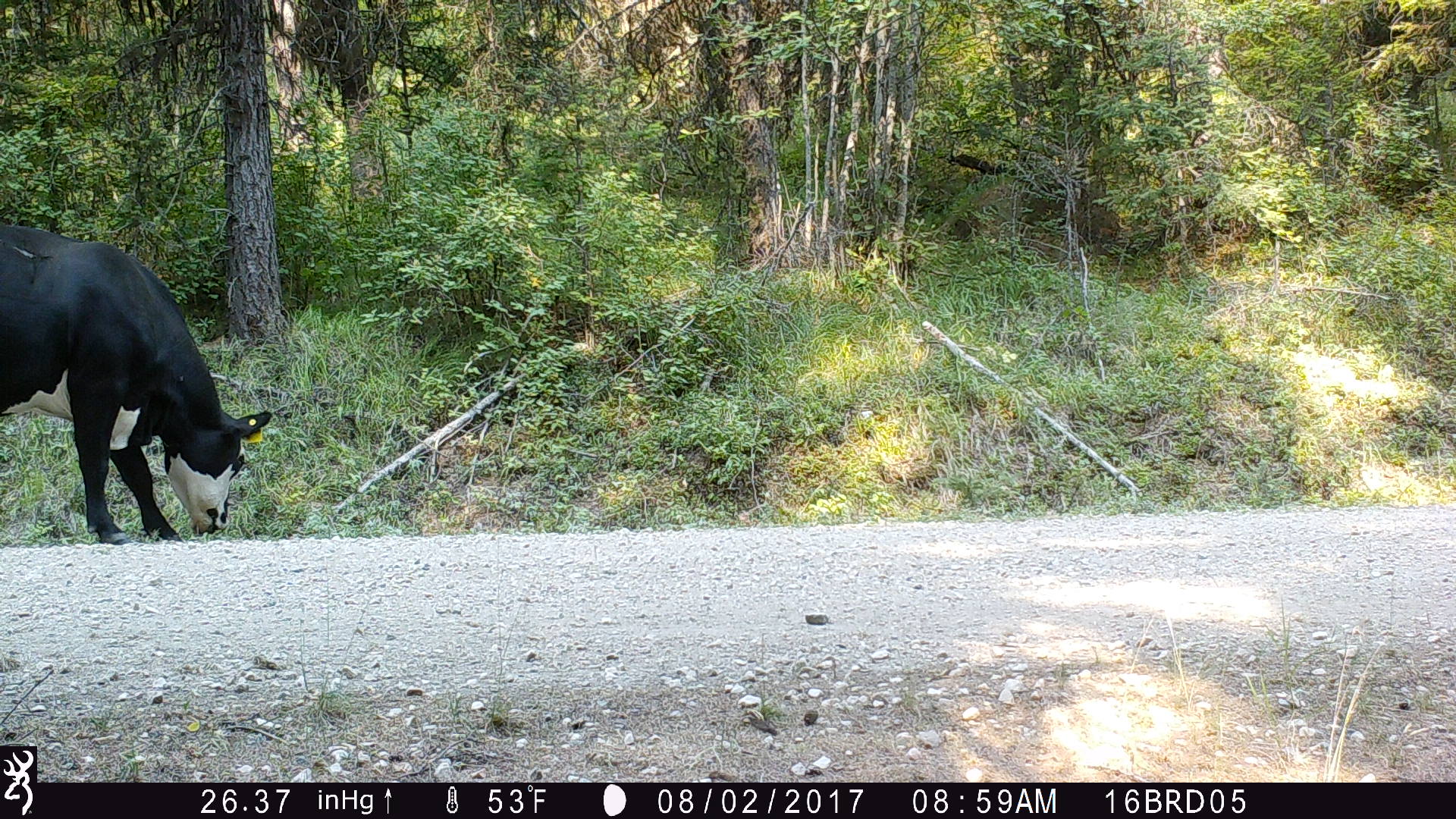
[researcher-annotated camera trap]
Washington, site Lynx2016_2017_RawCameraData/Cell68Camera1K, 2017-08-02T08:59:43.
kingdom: Animalia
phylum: Chordata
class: Mammalia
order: Artiodactyla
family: Bovidae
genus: Bos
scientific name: Bos taurus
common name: domestic cattle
Domestic cattle (Bos taurus). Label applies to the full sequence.